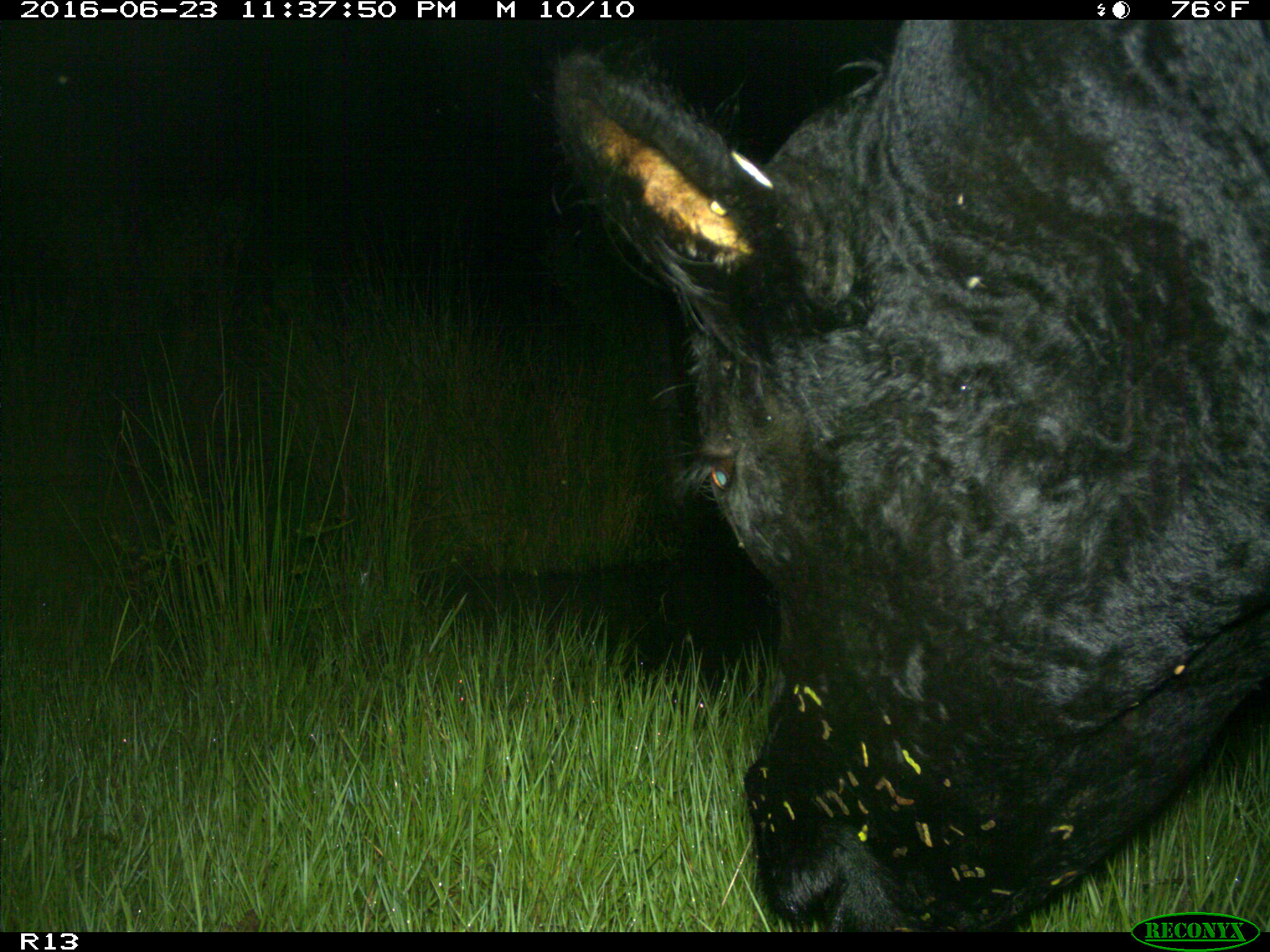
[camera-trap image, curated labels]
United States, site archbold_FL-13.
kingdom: Animalia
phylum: Chordata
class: Mammalia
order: Artiodactyla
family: Bovidae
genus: Bos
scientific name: Bos taurus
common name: domestic cow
Bos taurus (domestic cow).